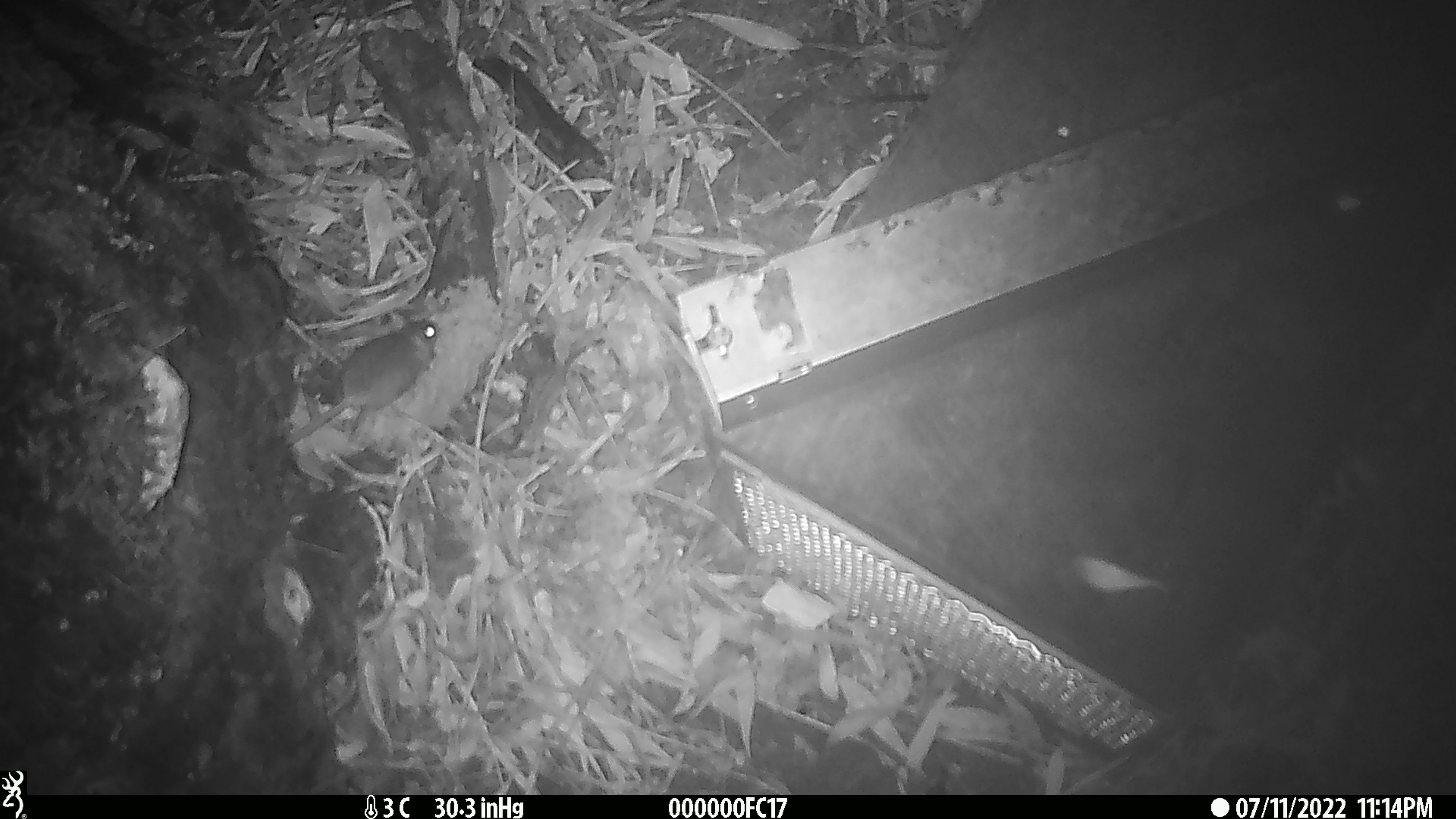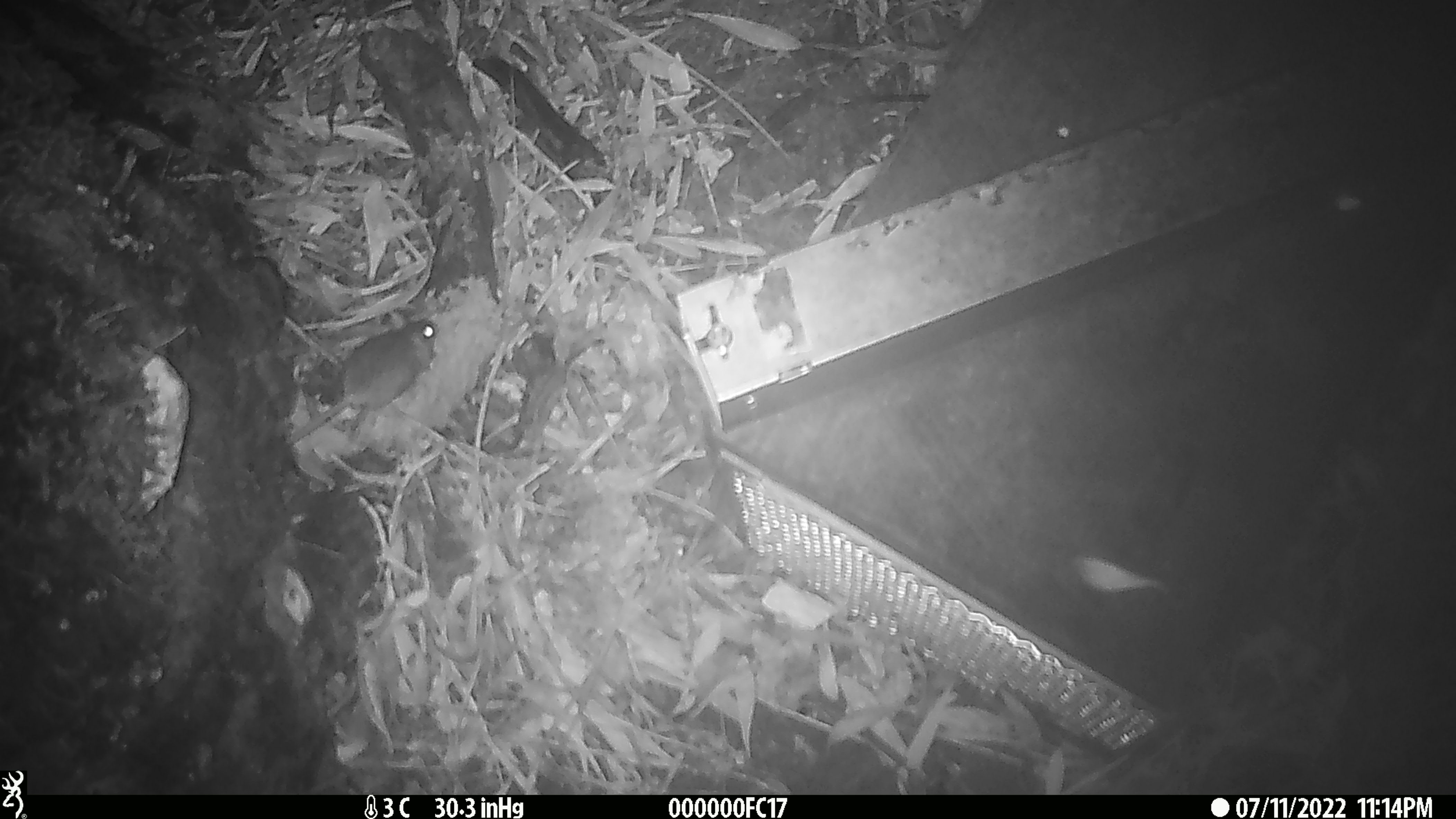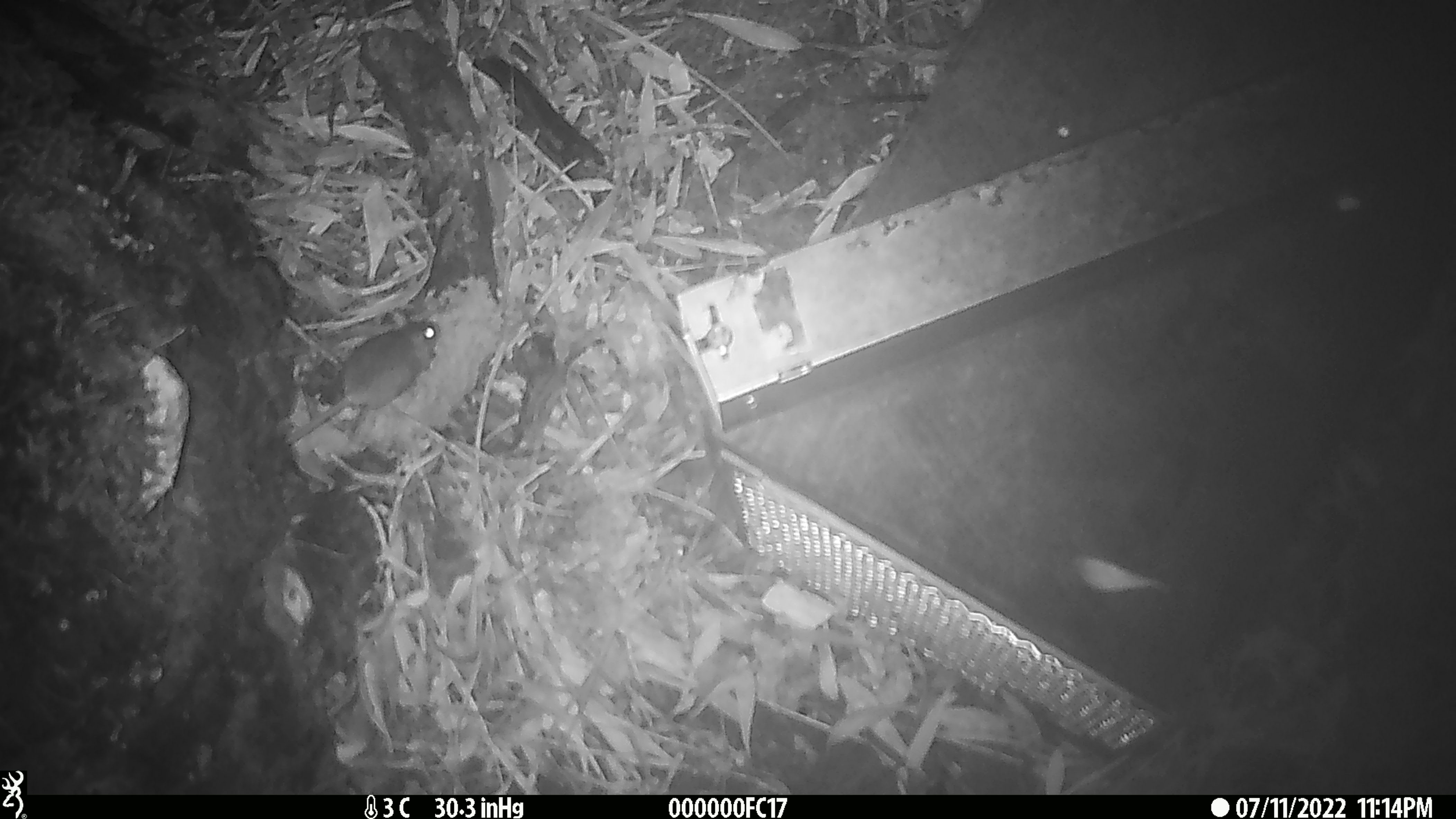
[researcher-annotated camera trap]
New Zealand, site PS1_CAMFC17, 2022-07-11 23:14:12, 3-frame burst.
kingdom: Animalia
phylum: Chordata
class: Mammalia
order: Rodentia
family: Muridae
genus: Mus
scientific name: Mus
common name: mouse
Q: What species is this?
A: Mouse (Mus).